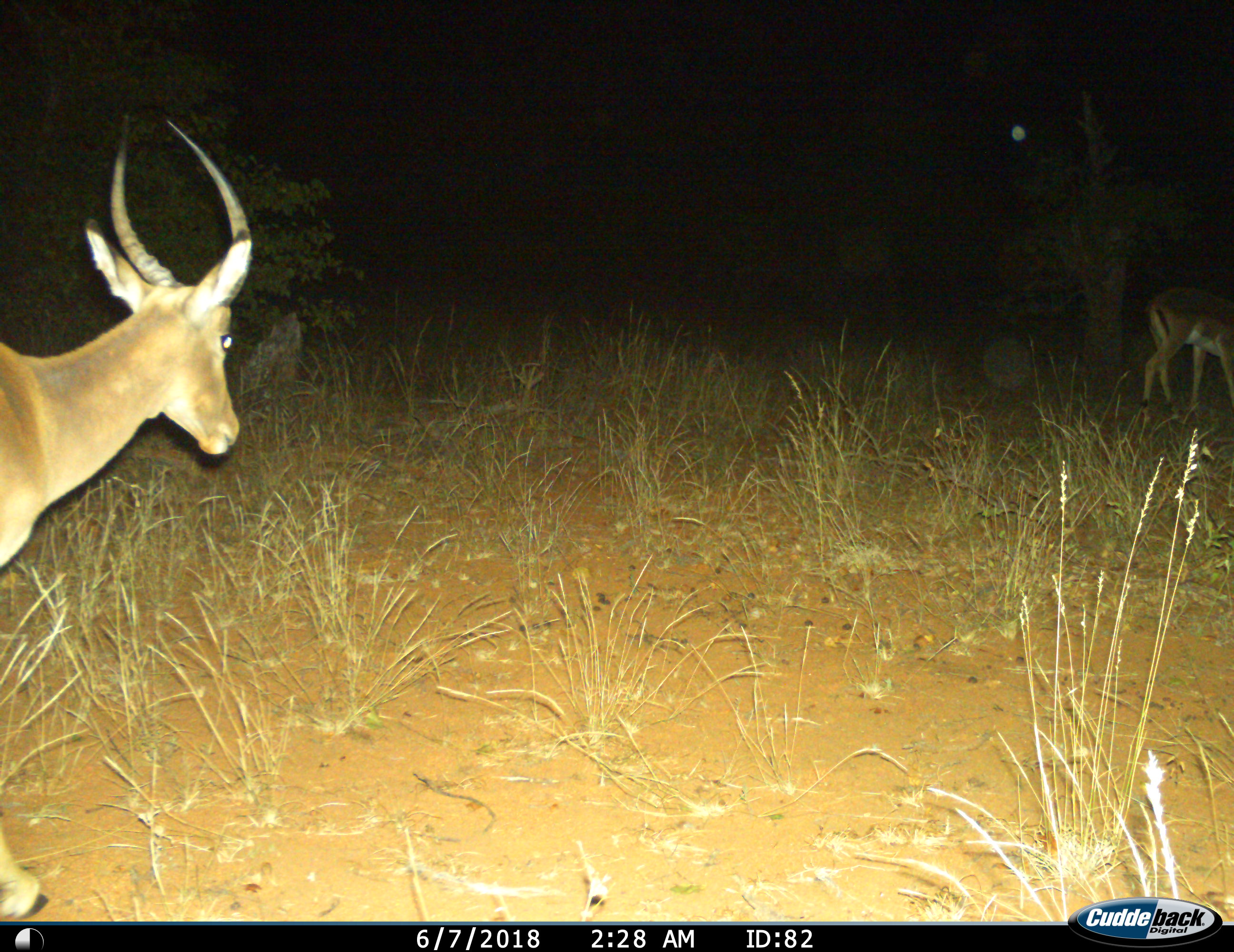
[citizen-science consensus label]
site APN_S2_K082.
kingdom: Animalia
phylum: Chordata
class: Mammalia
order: Artiodactyla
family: Bovidae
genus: Aepyceros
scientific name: Aepyceros melampus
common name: impala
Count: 2.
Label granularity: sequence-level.